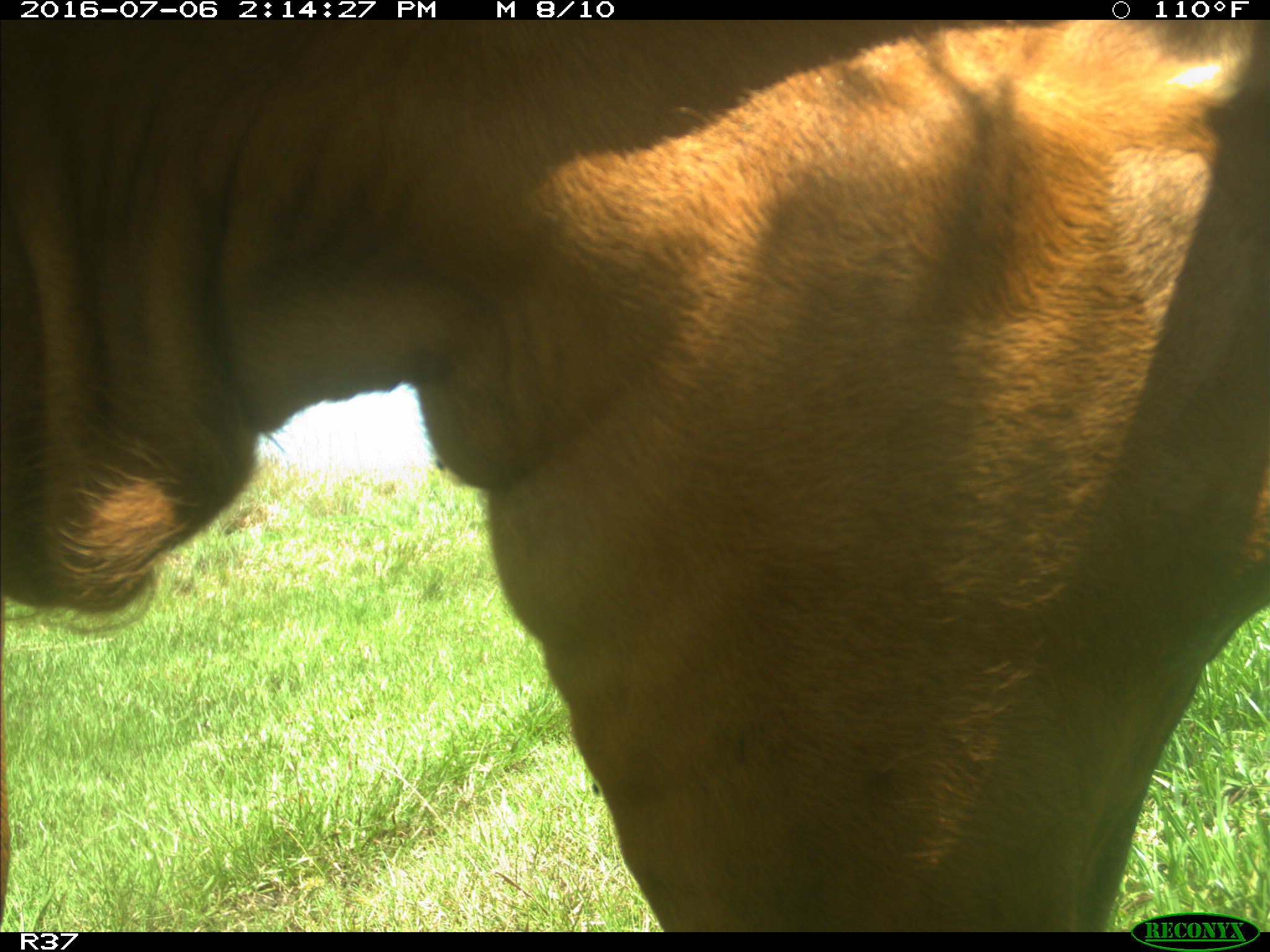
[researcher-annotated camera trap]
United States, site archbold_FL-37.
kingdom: Animalia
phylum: Chordata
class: Mammalia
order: Artiodactyla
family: Bovidae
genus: Bos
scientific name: Bos taurus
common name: domestic cow